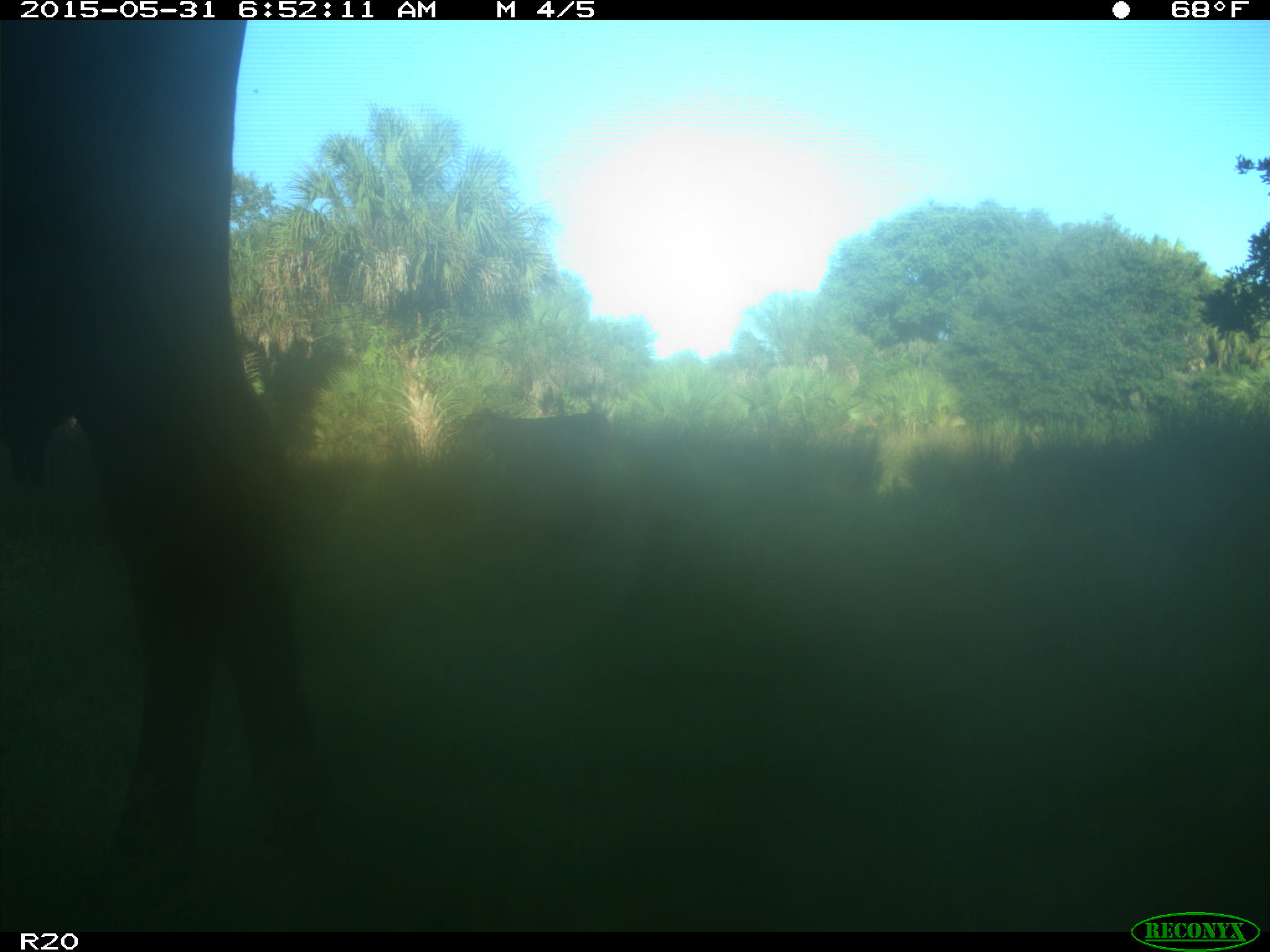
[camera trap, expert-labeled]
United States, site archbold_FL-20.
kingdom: Animalia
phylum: Chordata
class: Mammalia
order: Artiodactyla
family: Bovidae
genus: Bos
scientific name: Bos taurus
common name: domestic cow